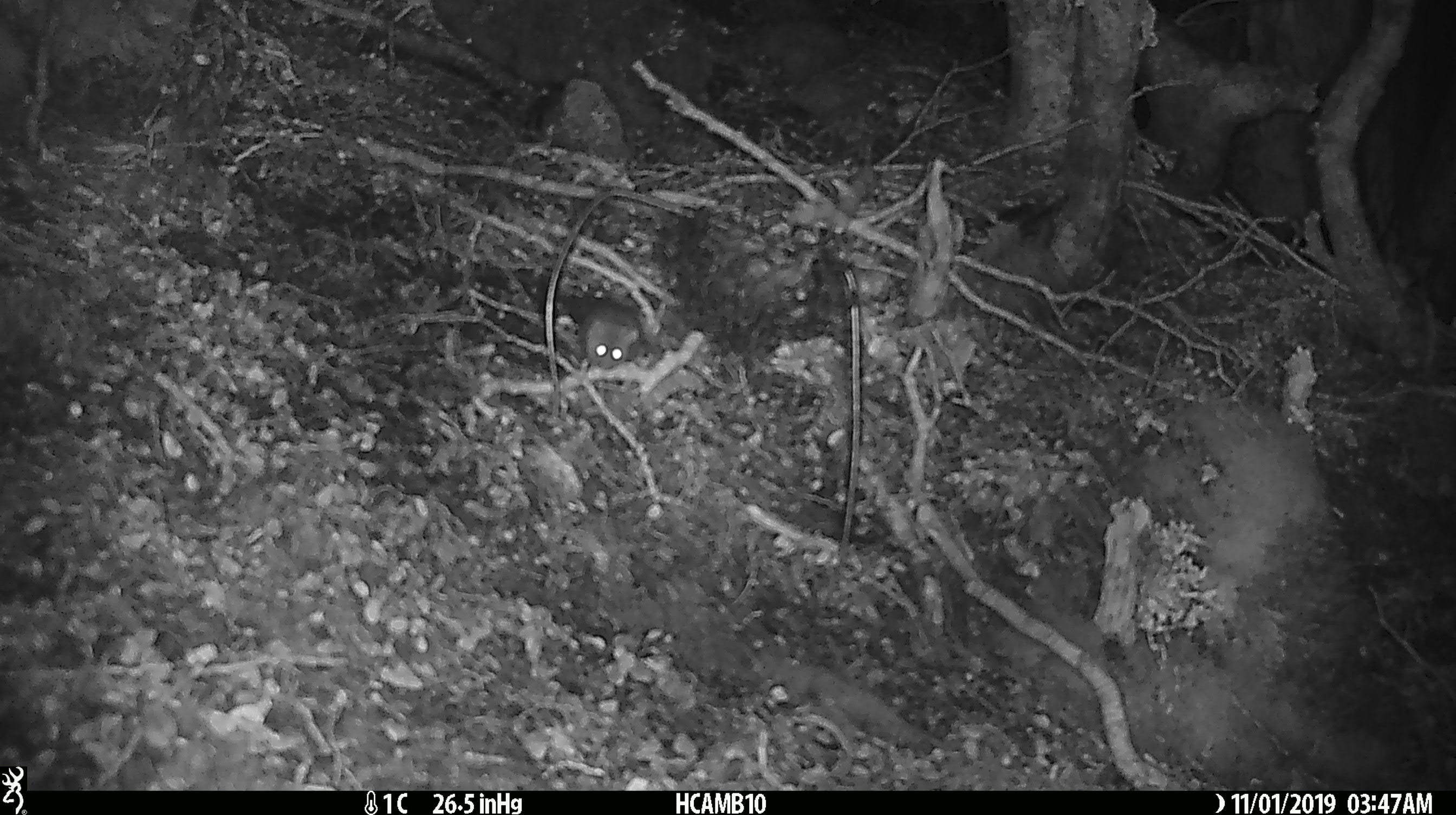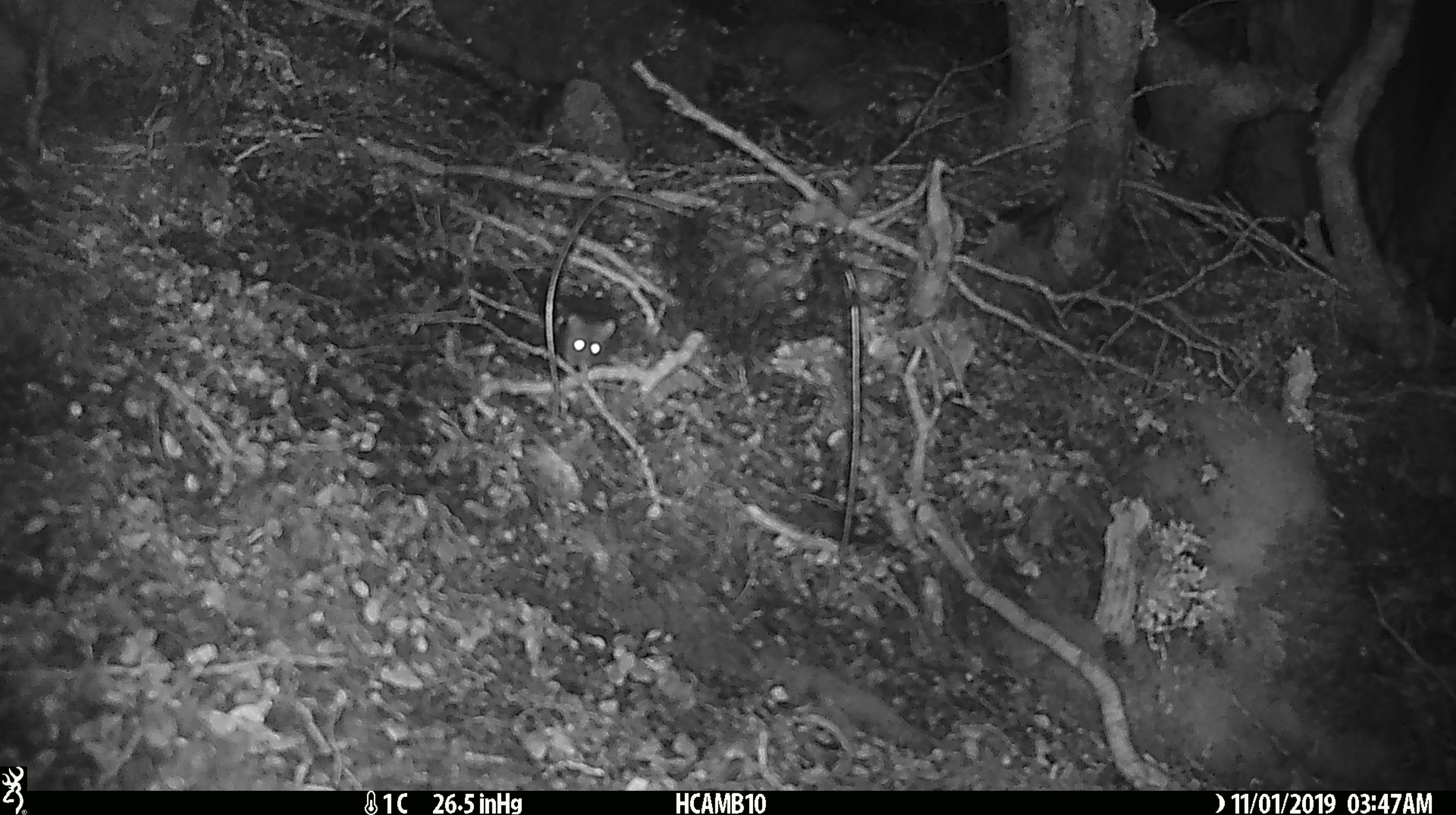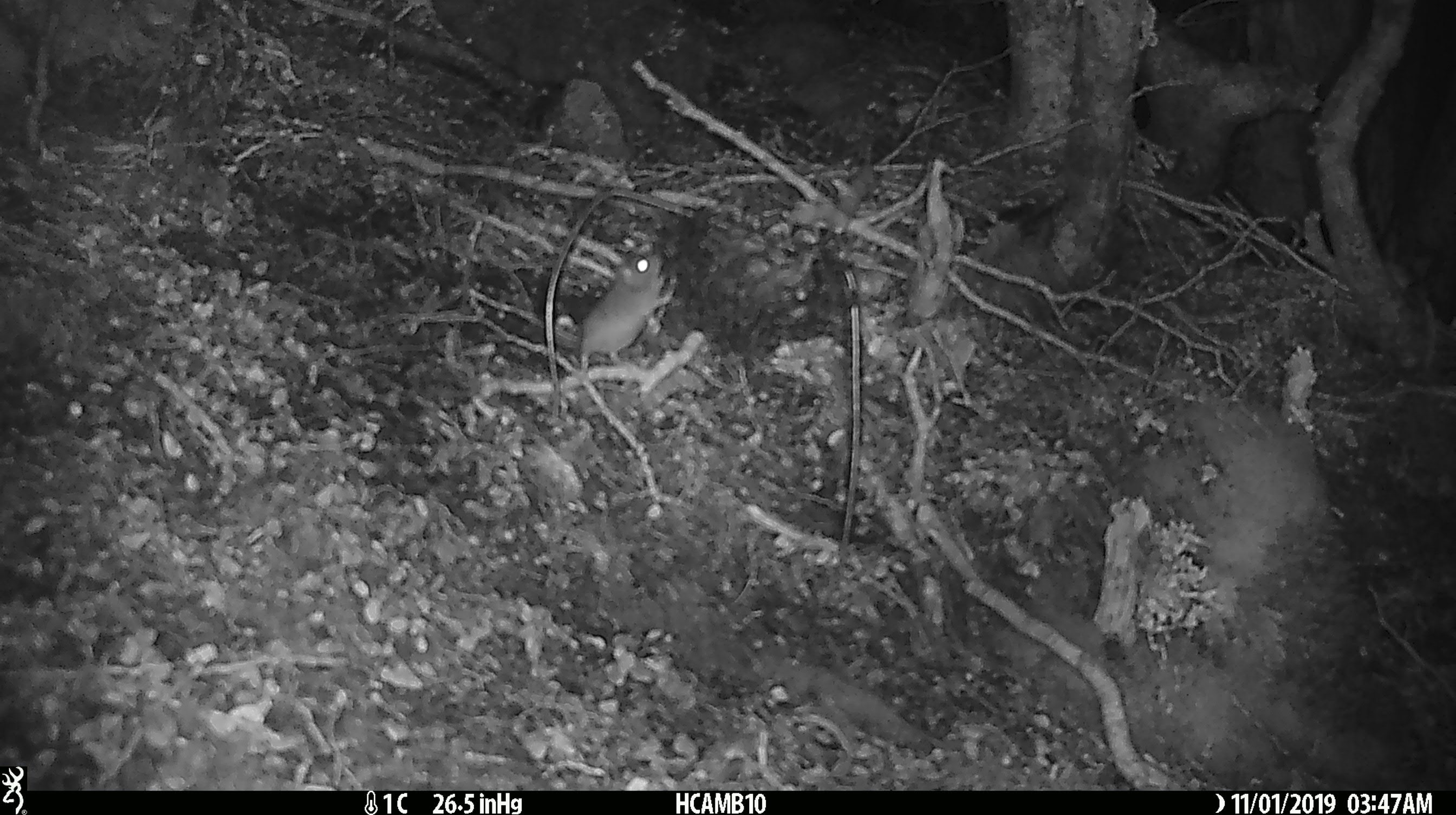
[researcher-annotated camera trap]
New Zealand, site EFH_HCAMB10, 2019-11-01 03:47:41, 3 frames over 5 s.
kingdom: Animalia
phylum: Chordata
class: Mammalia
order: Rodentia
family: Muridae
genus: Mus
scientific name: Mus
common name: mouse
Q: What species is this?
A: Mouse (Mus).